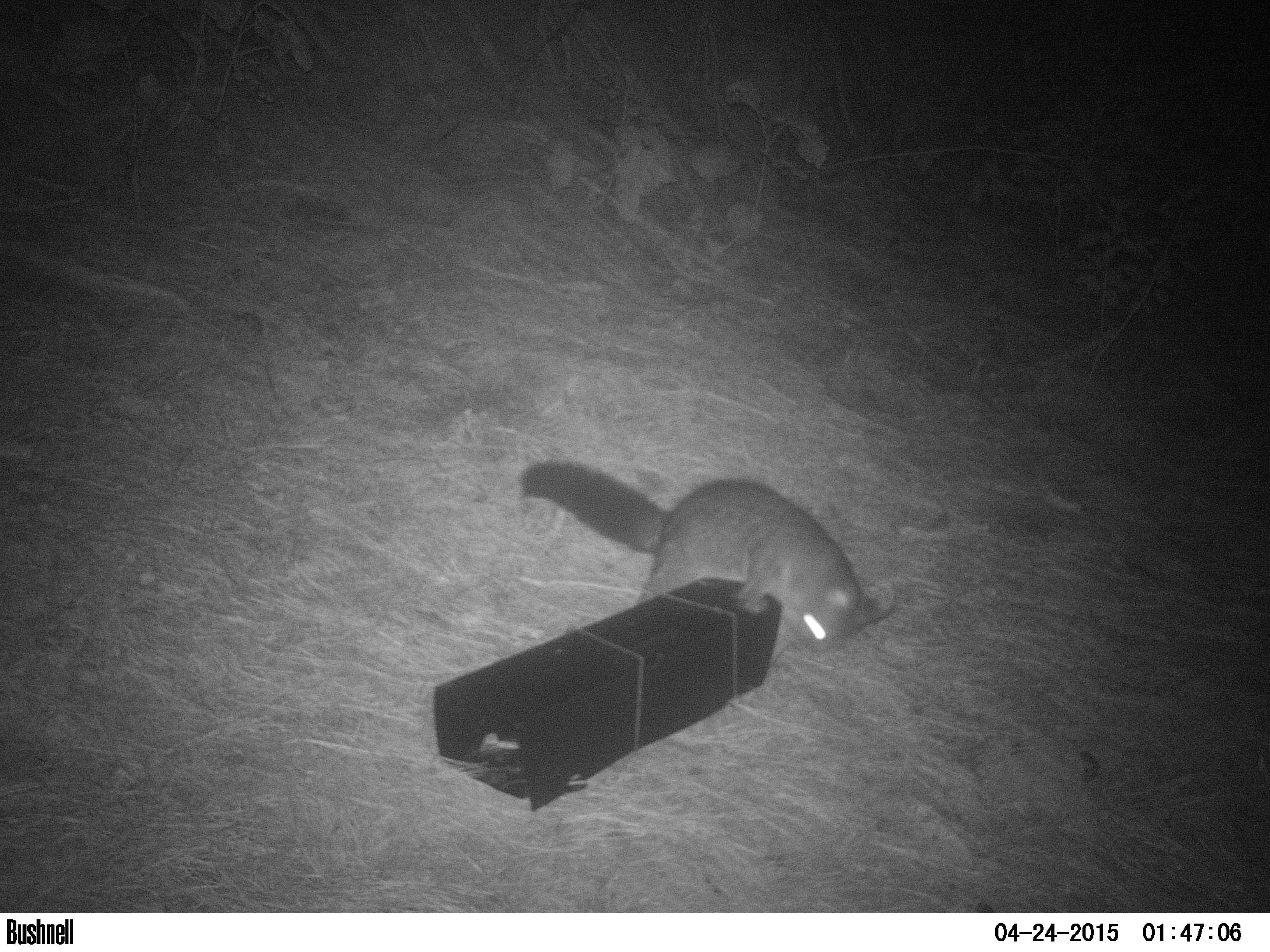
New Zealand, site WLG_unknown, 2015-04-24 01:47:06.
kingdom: Animalia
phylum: Chordata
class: Mammalia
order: Diprotodontia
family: Phalangeridae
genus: Trichosurus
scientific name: Trichosurus vulpecula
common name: common brushtail possum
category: possum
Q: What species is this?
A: Possum (common brushtail possum) (Trichosurus vulpecula).